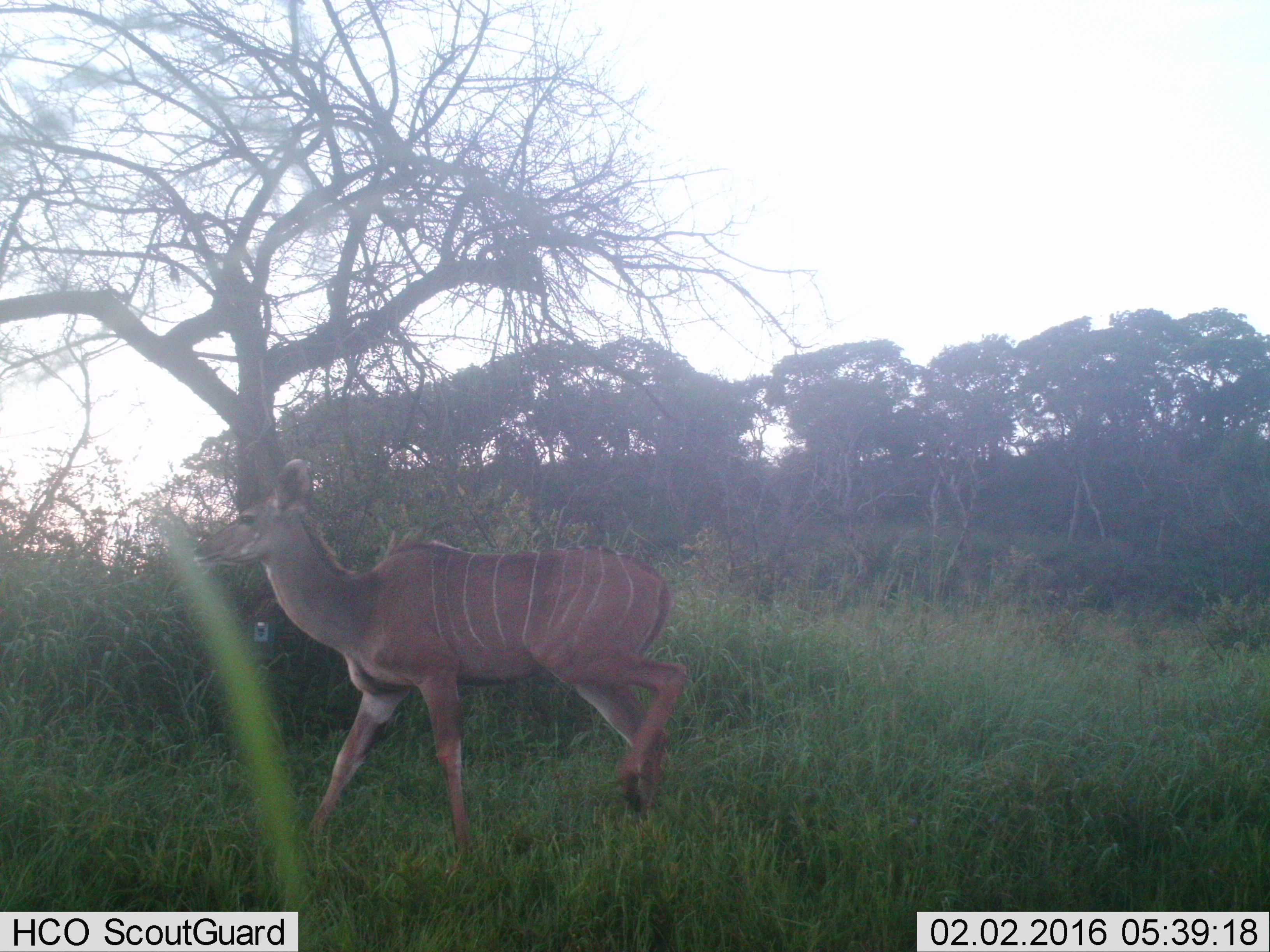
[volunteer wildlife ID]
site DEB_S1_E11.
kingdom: Animalia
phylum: Chordata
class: Mammalia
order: Artiodactyla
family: Bovidae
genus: Tragelaphus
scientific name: Tragelaphus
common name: kudu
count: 1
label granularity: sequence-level